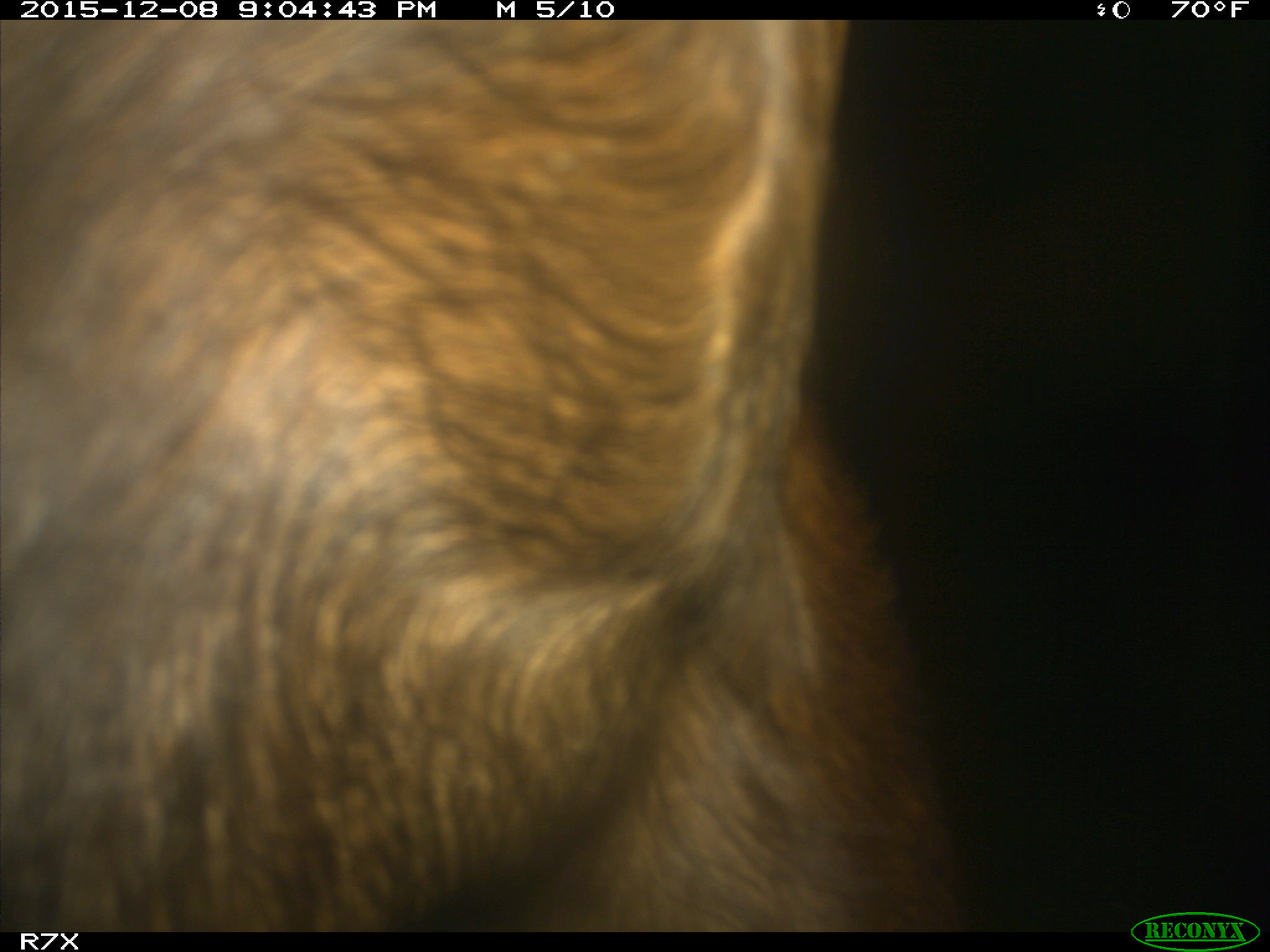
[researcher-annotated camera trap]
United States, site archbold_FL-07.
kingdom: Animalia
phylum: Chordata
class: Mammalia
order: Artiodactyla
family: Bovidae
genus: Bos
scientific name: Bos taurus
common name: domestic cow